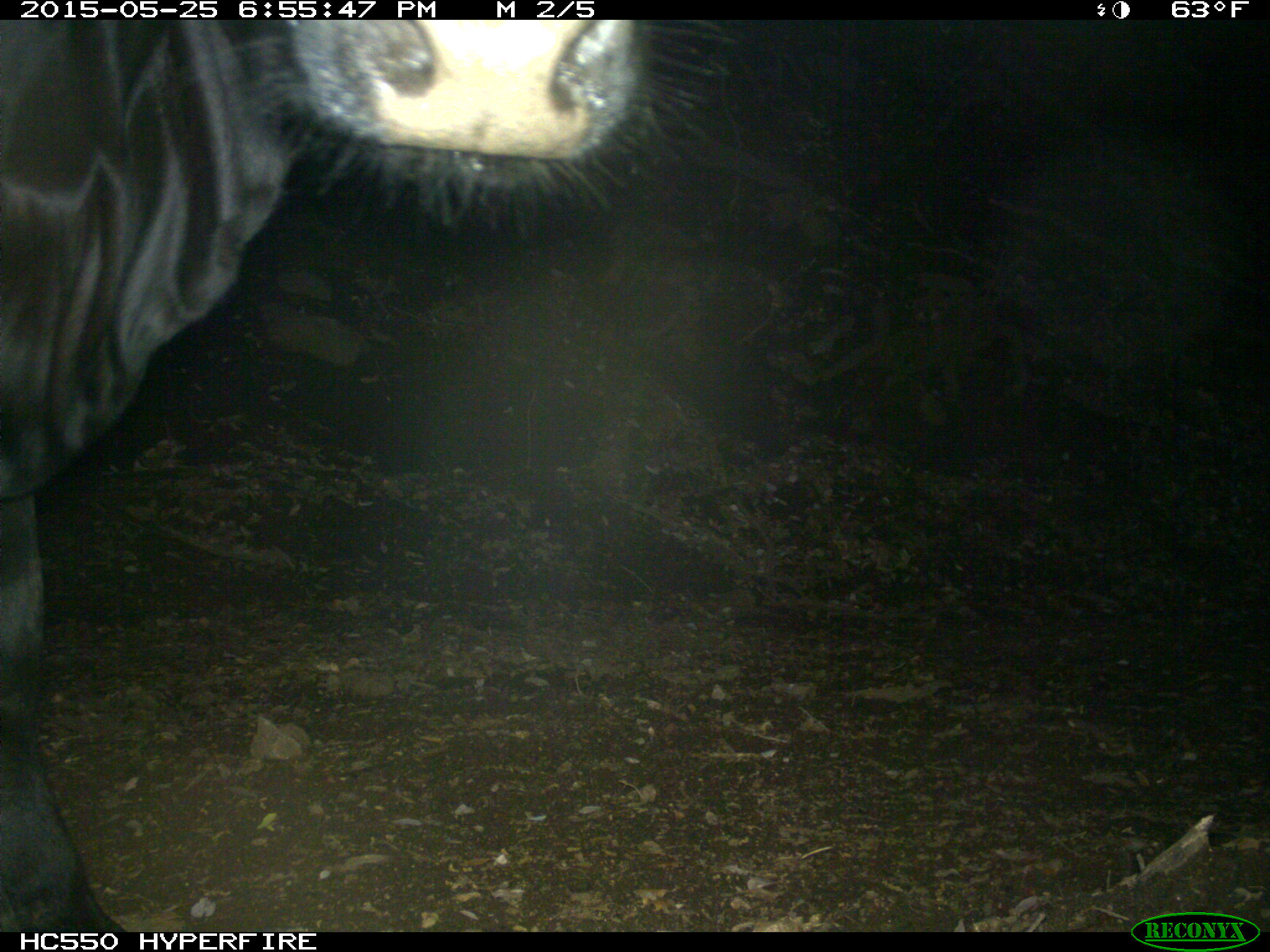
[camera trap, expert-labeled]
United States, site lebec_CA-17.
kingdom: Animalia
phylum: Chordata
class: Mammalia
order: Artiodactyla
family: Bovidae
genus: Bos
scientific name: Bos taurus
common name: domestic cow